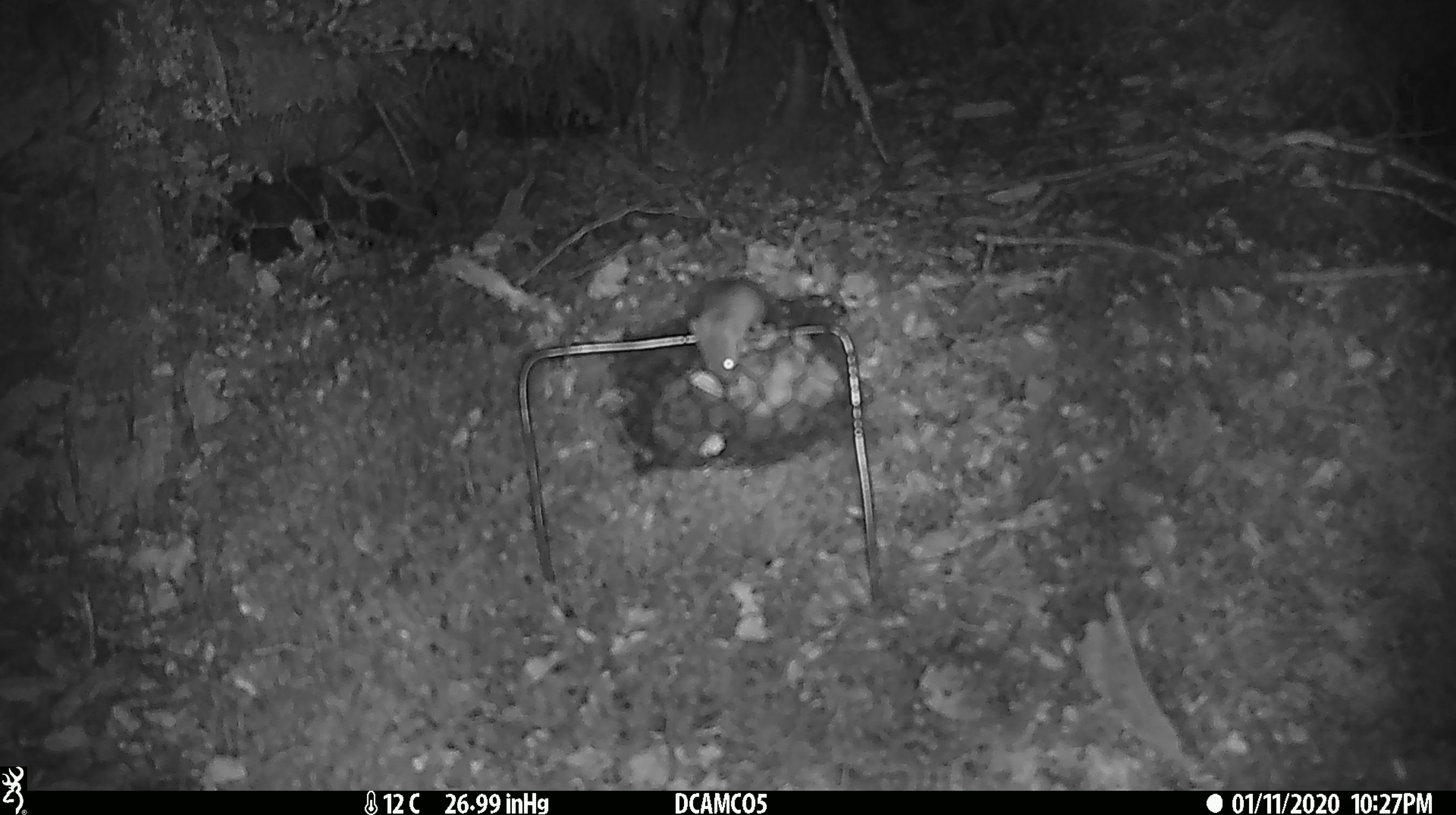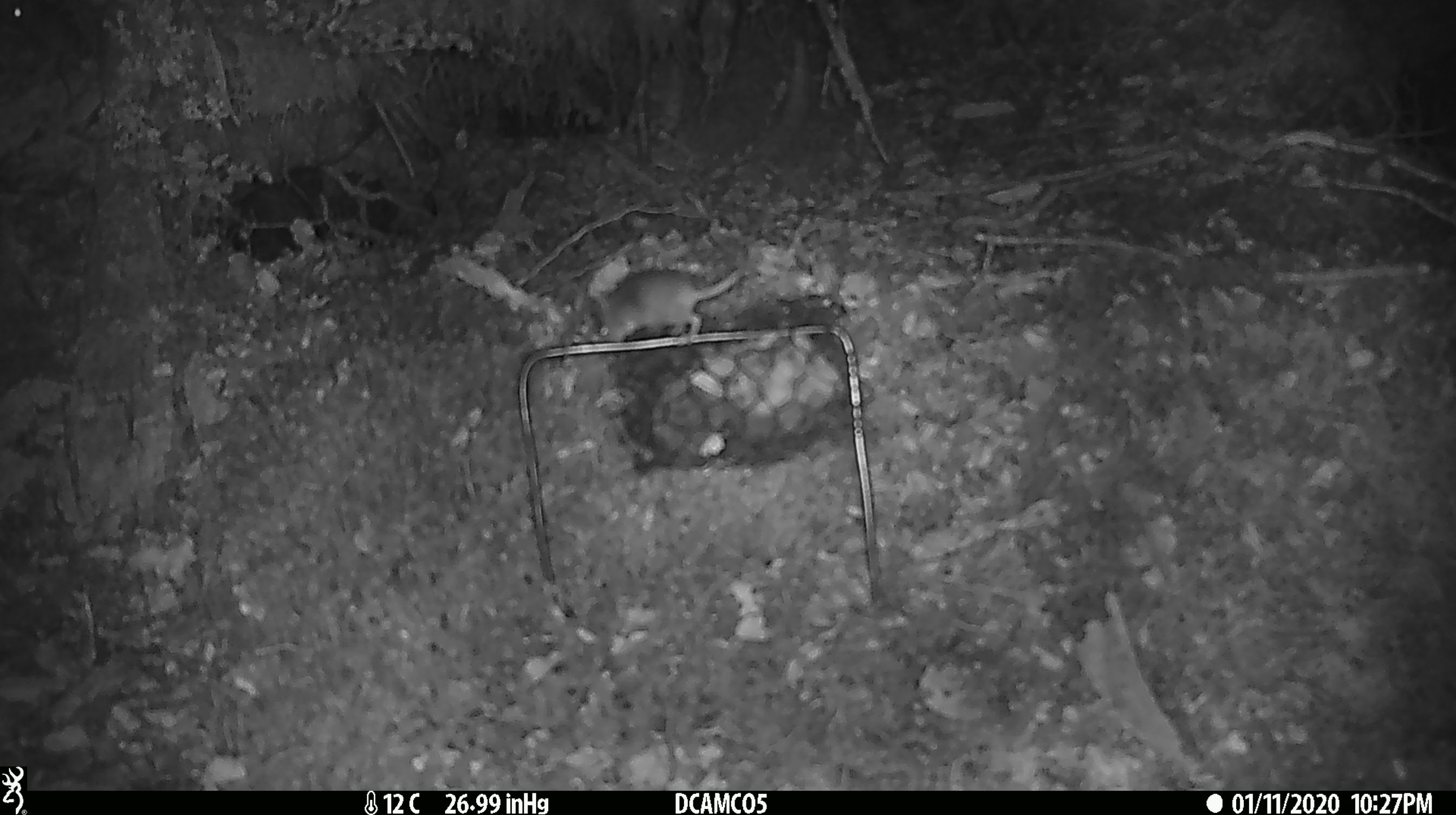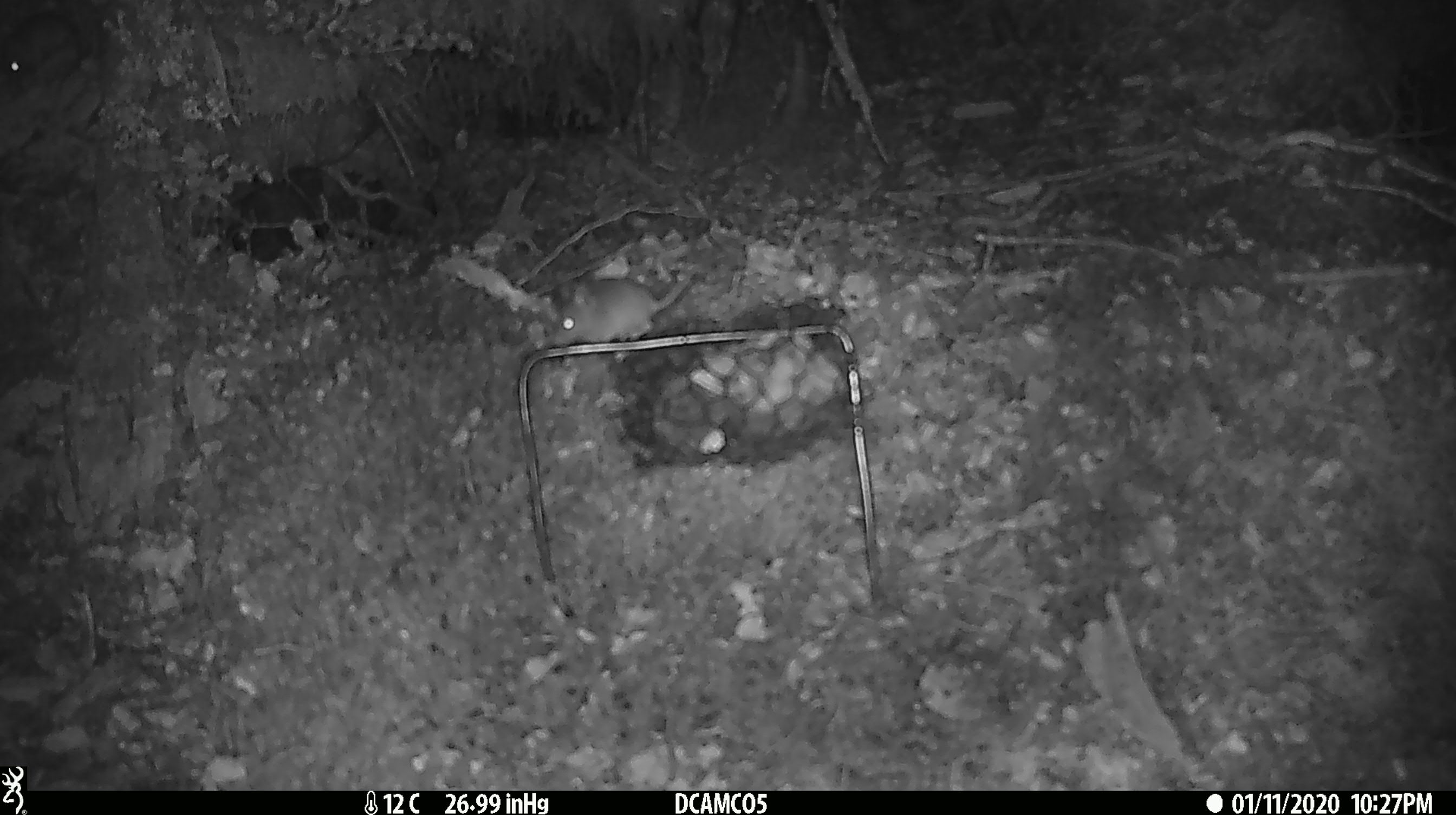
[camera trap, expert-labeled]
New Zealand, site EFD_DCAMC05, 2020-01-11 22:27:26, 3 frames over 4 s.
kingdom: Animalia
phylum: Chordata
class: Mammalia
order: Rodentia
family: Muridae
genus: Mus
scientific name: Mus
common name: mouse